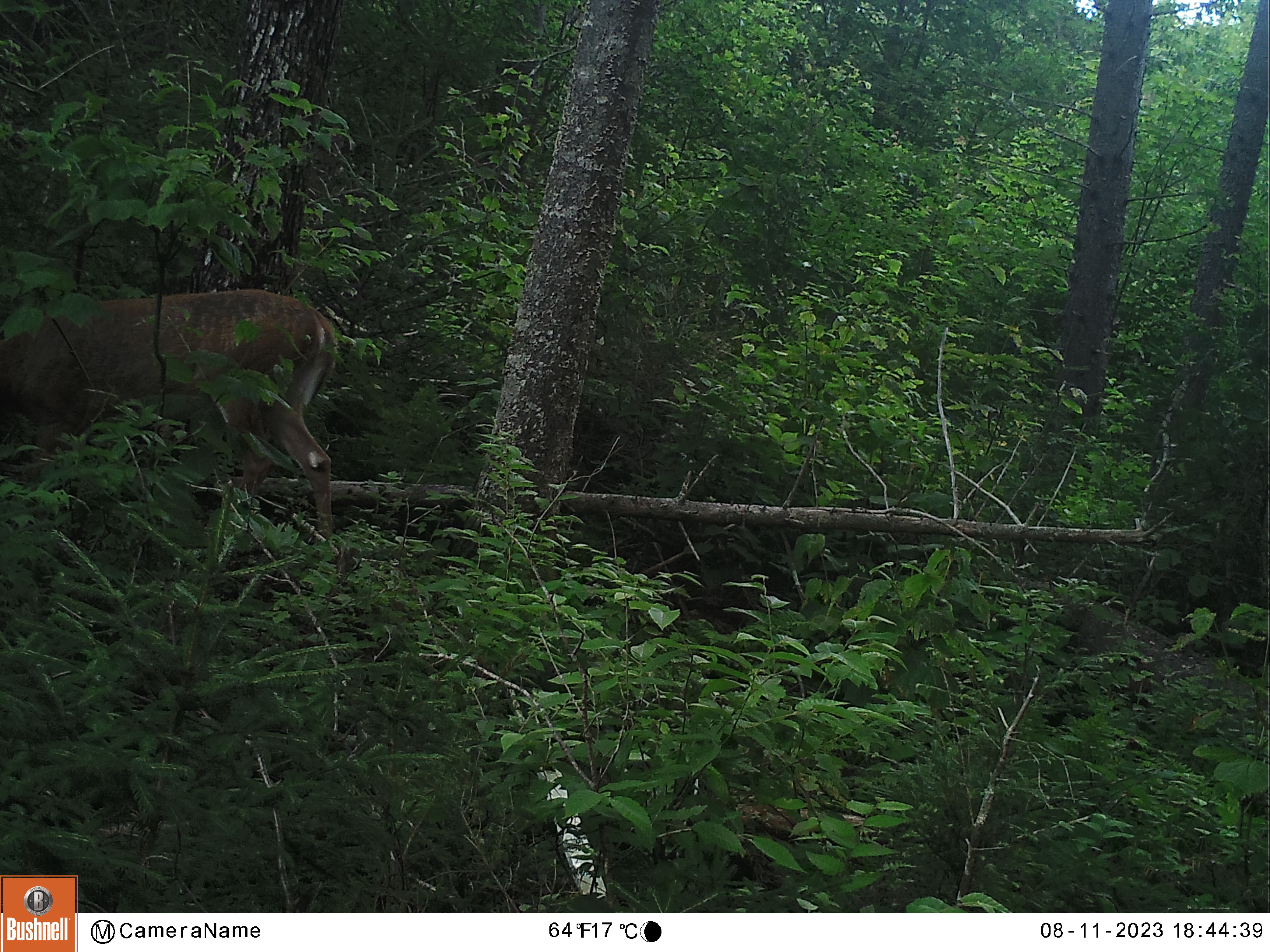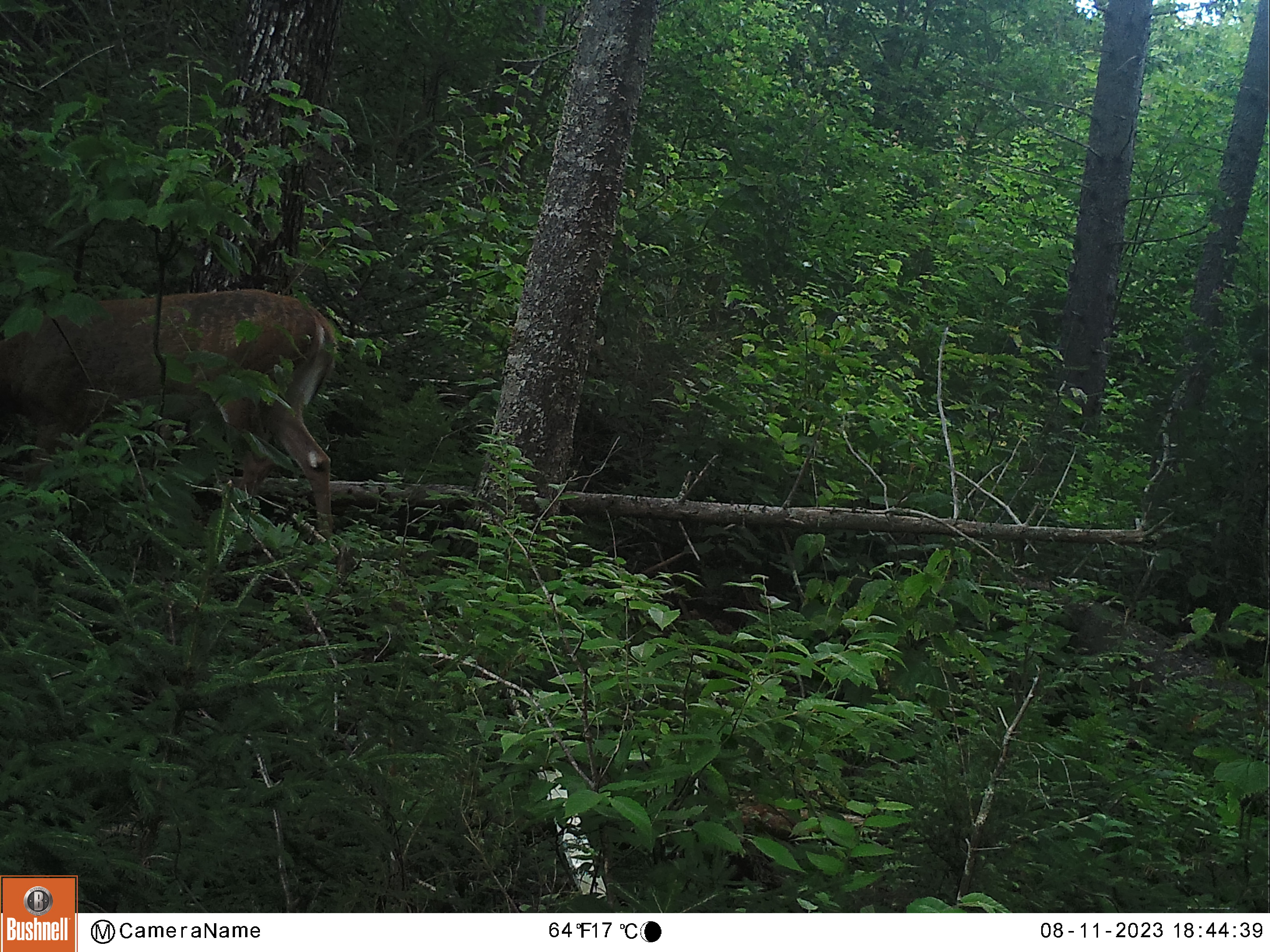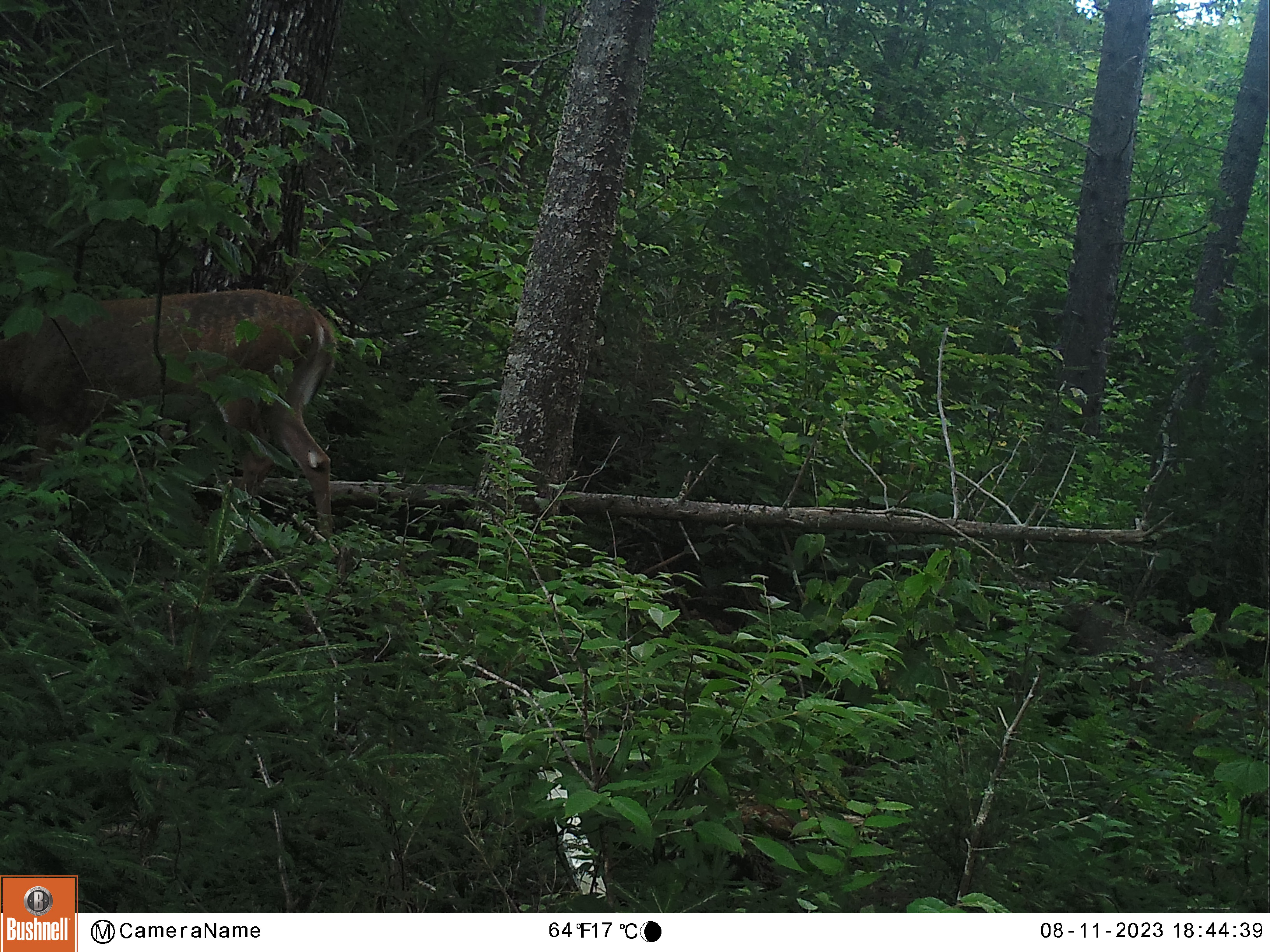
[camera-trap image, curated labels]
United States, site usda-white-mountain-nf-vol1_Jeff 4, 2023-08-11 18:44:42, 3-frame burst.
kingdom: Animalia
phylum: Chordata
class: Mammalia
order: Artiodactyla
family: Cervidae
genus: Odocoileus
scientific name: Odocoileus virginianus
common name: white-tailed deer